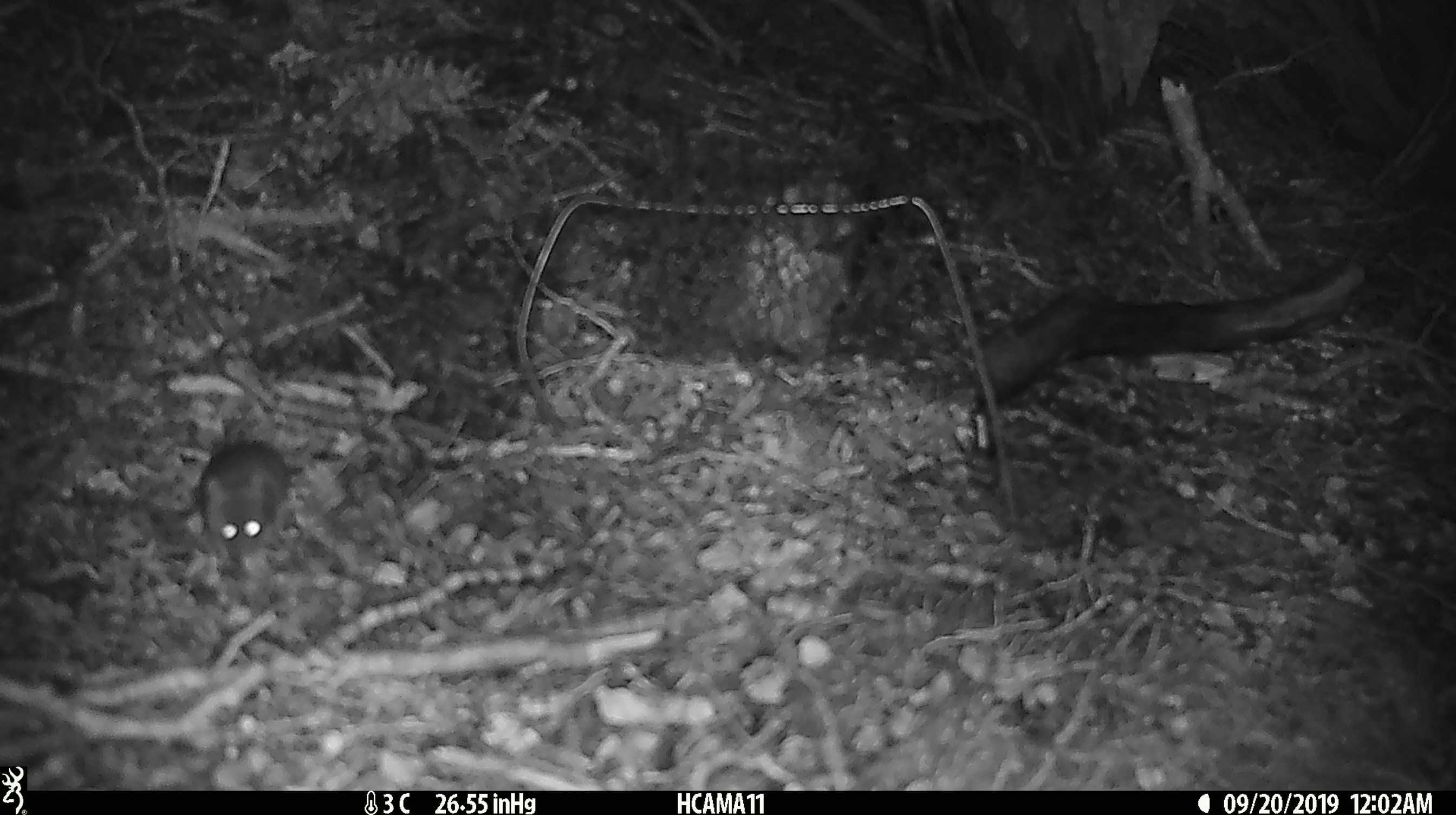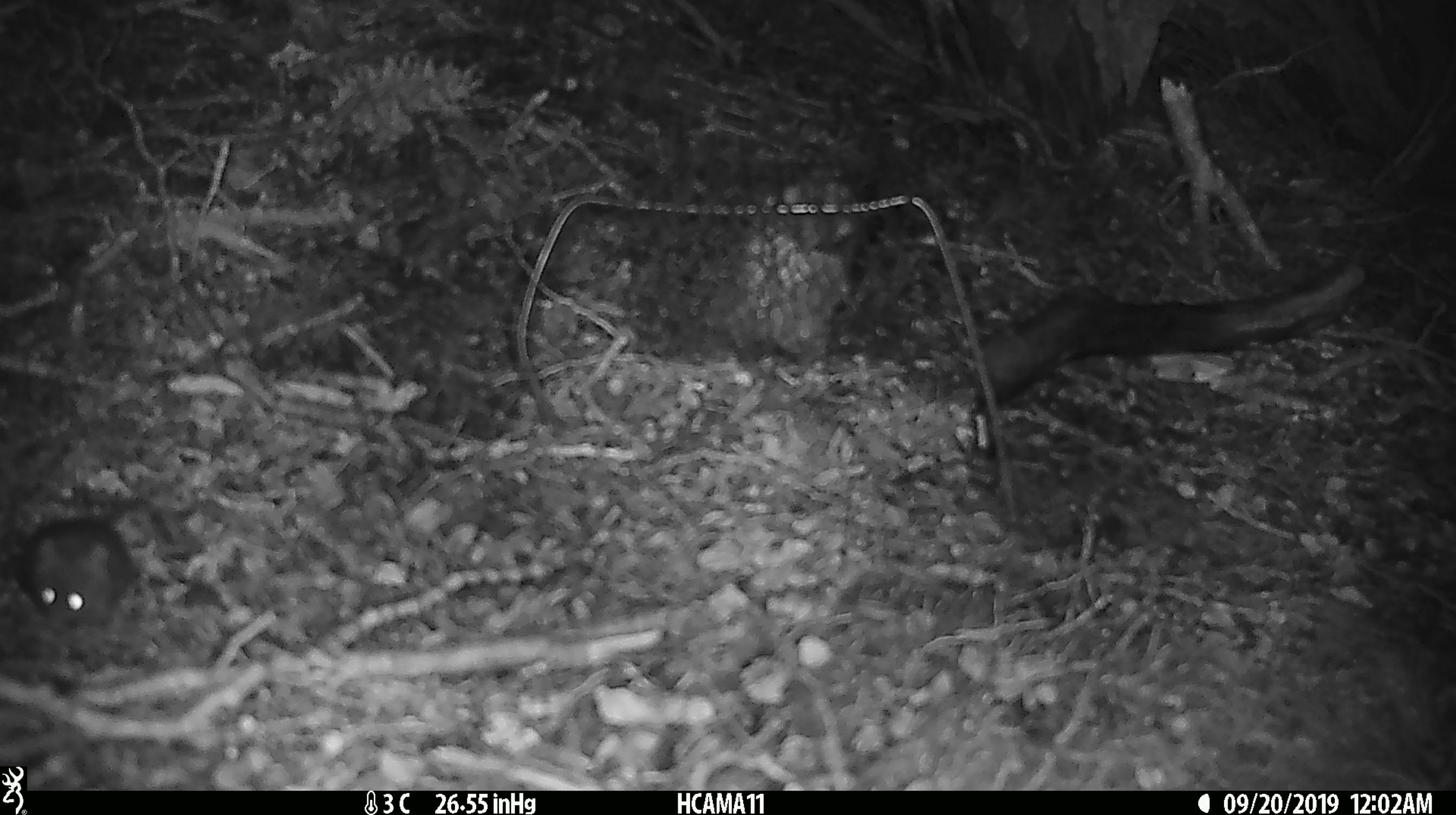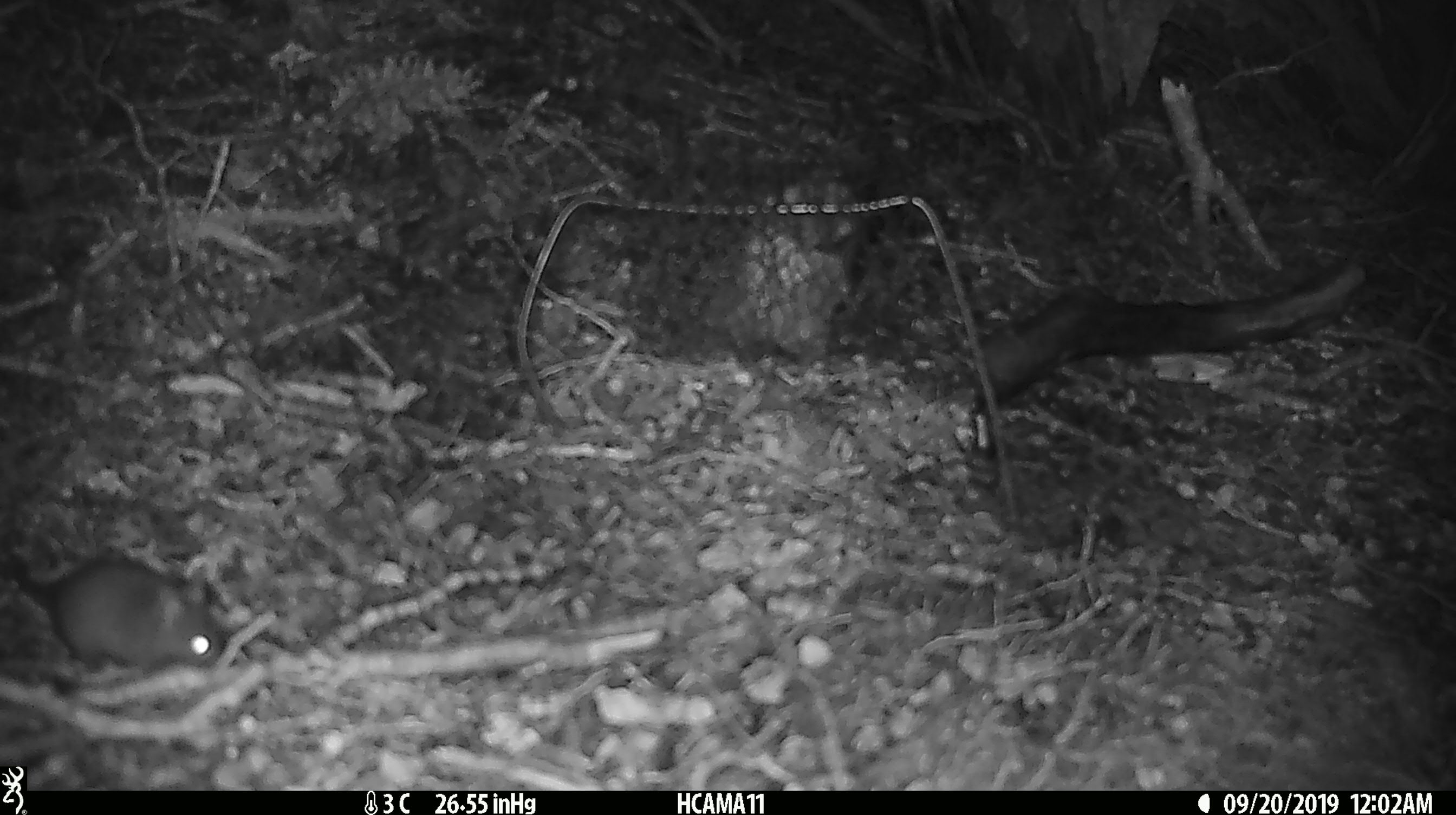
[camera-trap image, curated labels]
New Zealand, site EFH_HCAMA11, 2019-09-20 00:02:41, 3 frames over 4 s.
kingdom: Animalia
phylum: Chordata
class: Mammalia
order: Rodentia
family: Muridae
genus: Mus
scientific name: Mus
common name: mouse